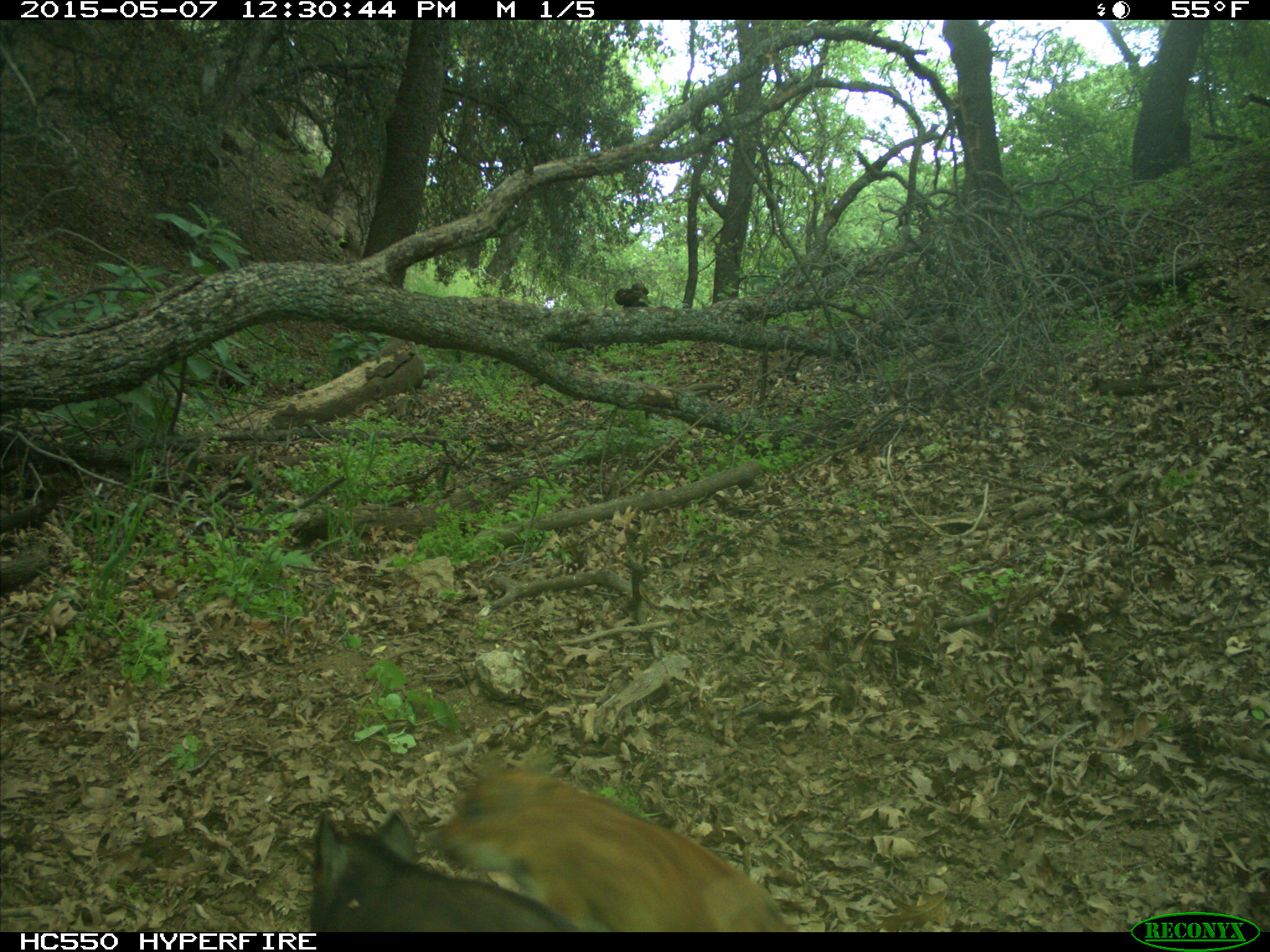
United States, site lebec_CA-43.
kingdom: Animalia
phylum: Chordata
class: Mammalia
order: Artiodactyla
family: Suidae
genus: Sus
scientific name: Sus scrofa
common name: wild boar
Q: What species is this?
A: Sus scrofa (wild boar).